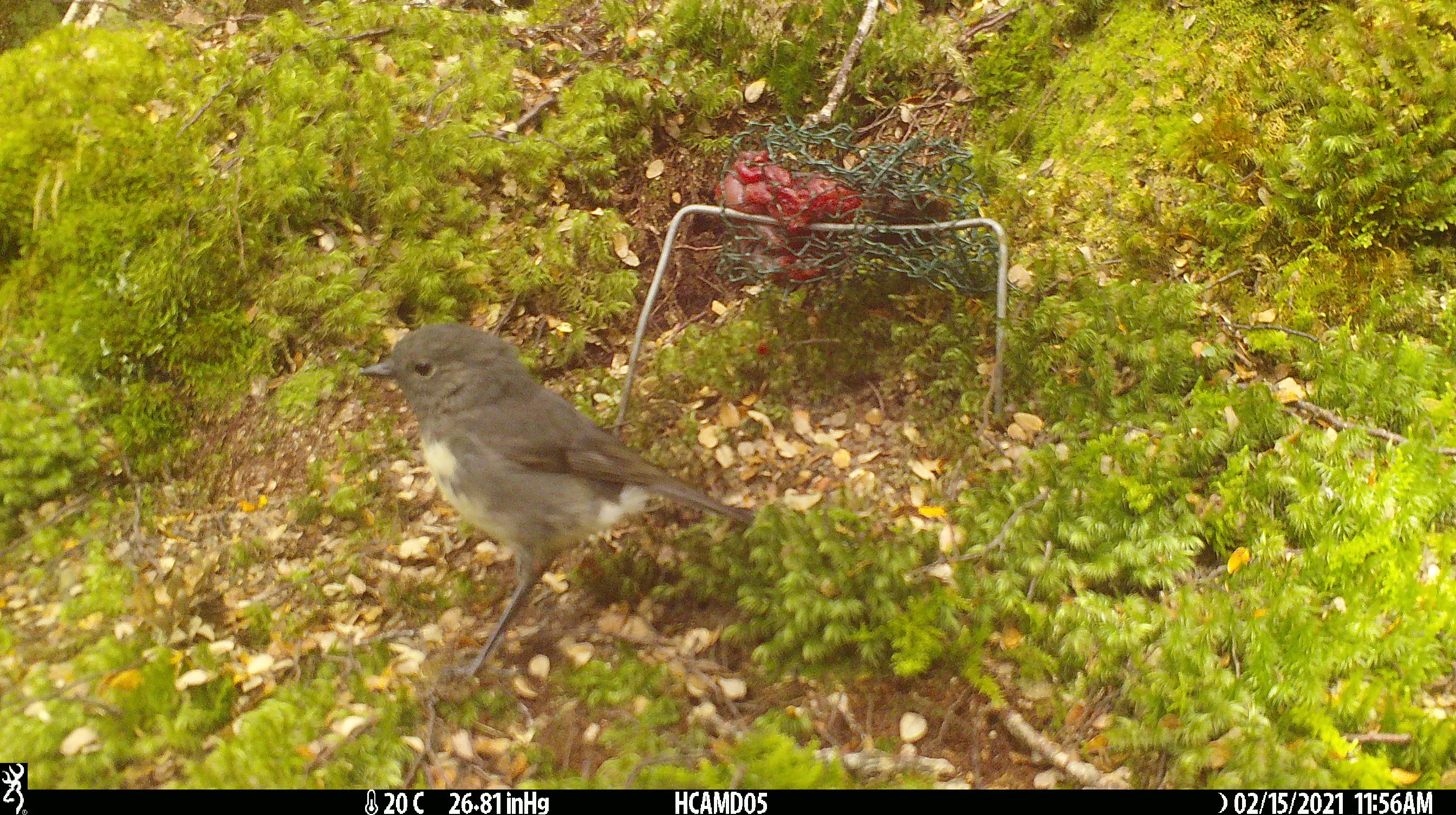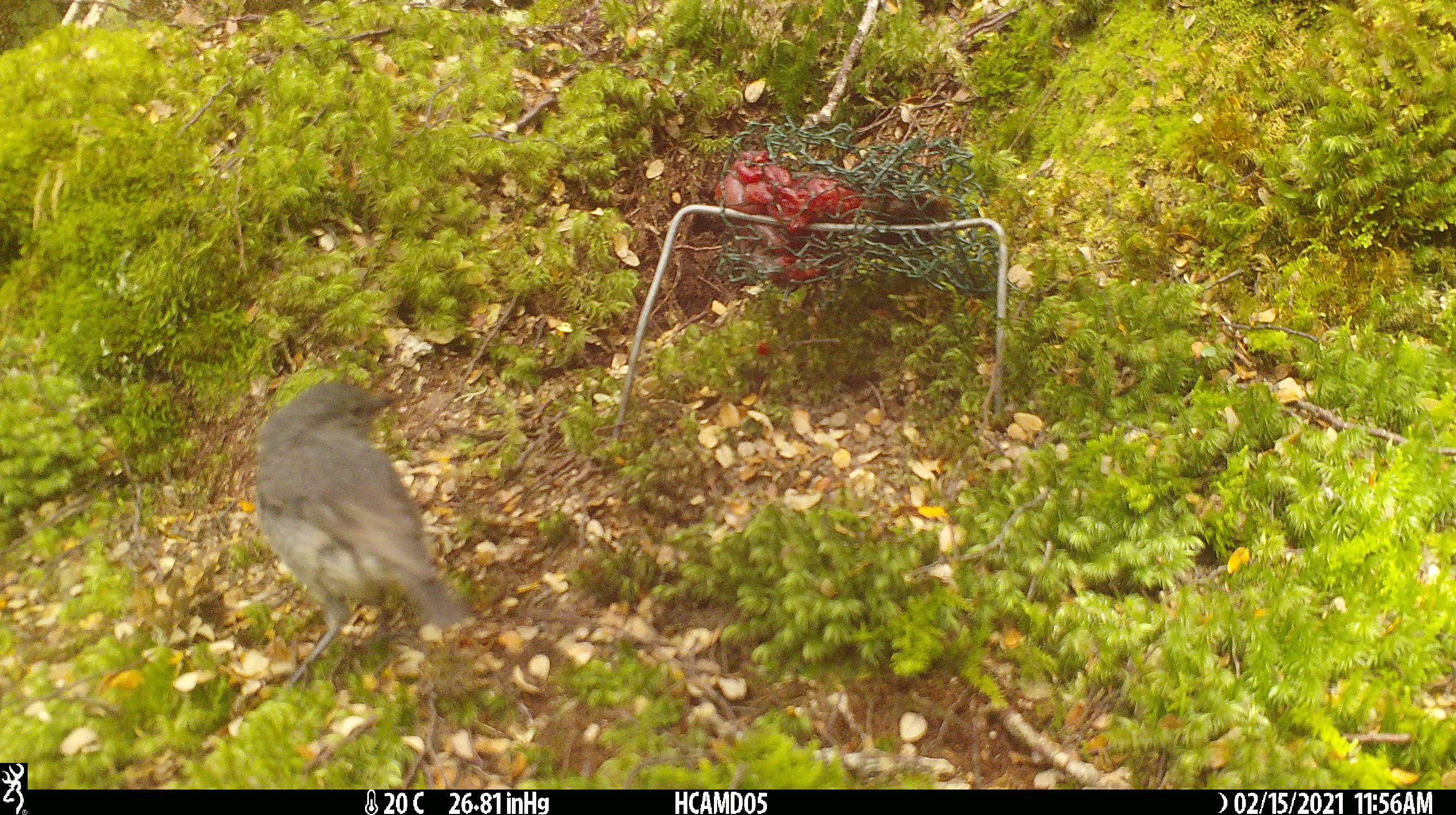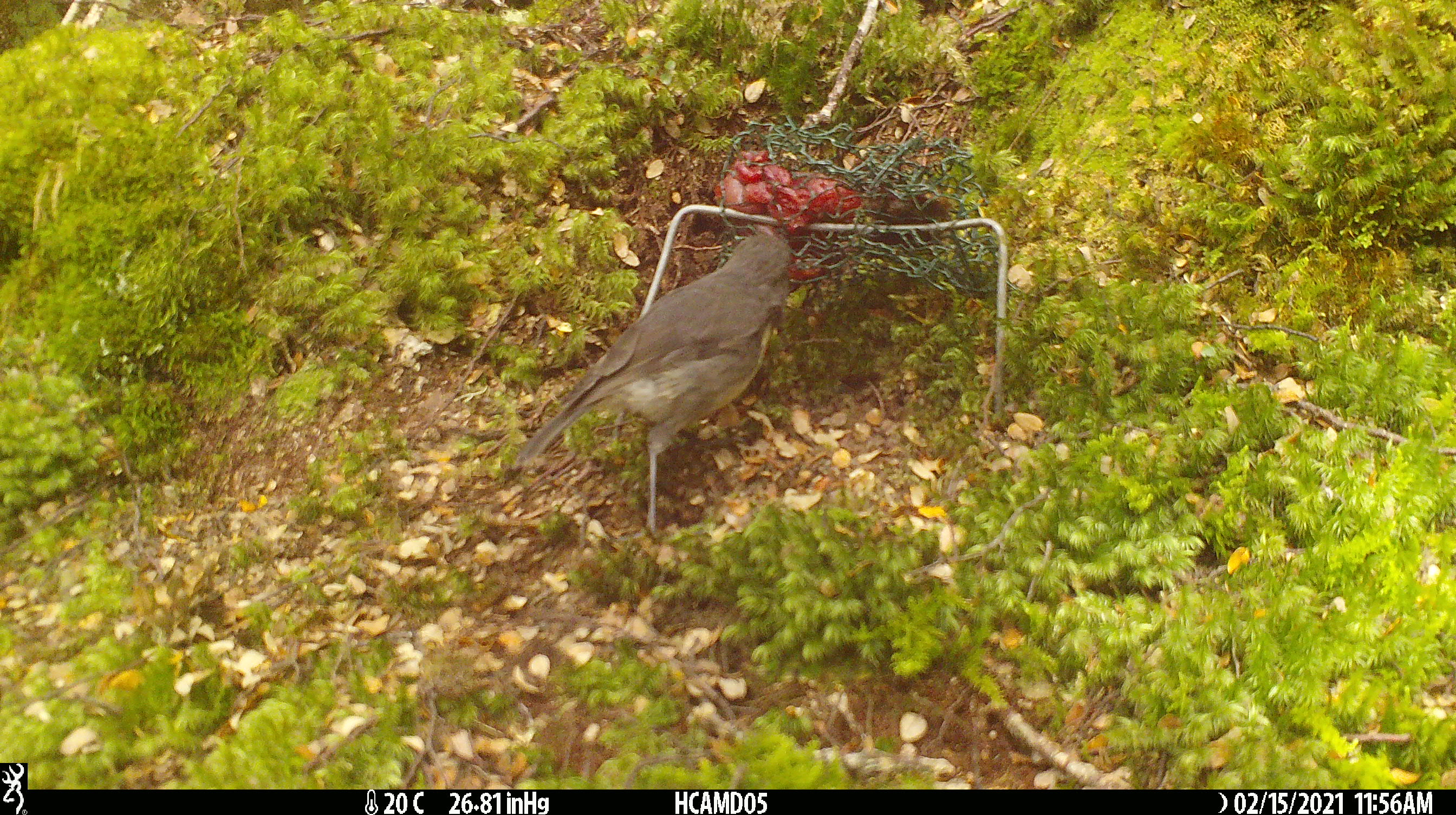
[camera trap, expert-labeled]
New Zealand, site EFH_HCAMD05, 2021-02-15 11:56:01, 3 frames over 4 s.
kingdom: Animalia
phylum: Chordata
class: Aves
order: Passeriformes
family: Petroicidae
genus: Petroica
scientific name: Petroica australis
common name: new zealand robin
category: robin